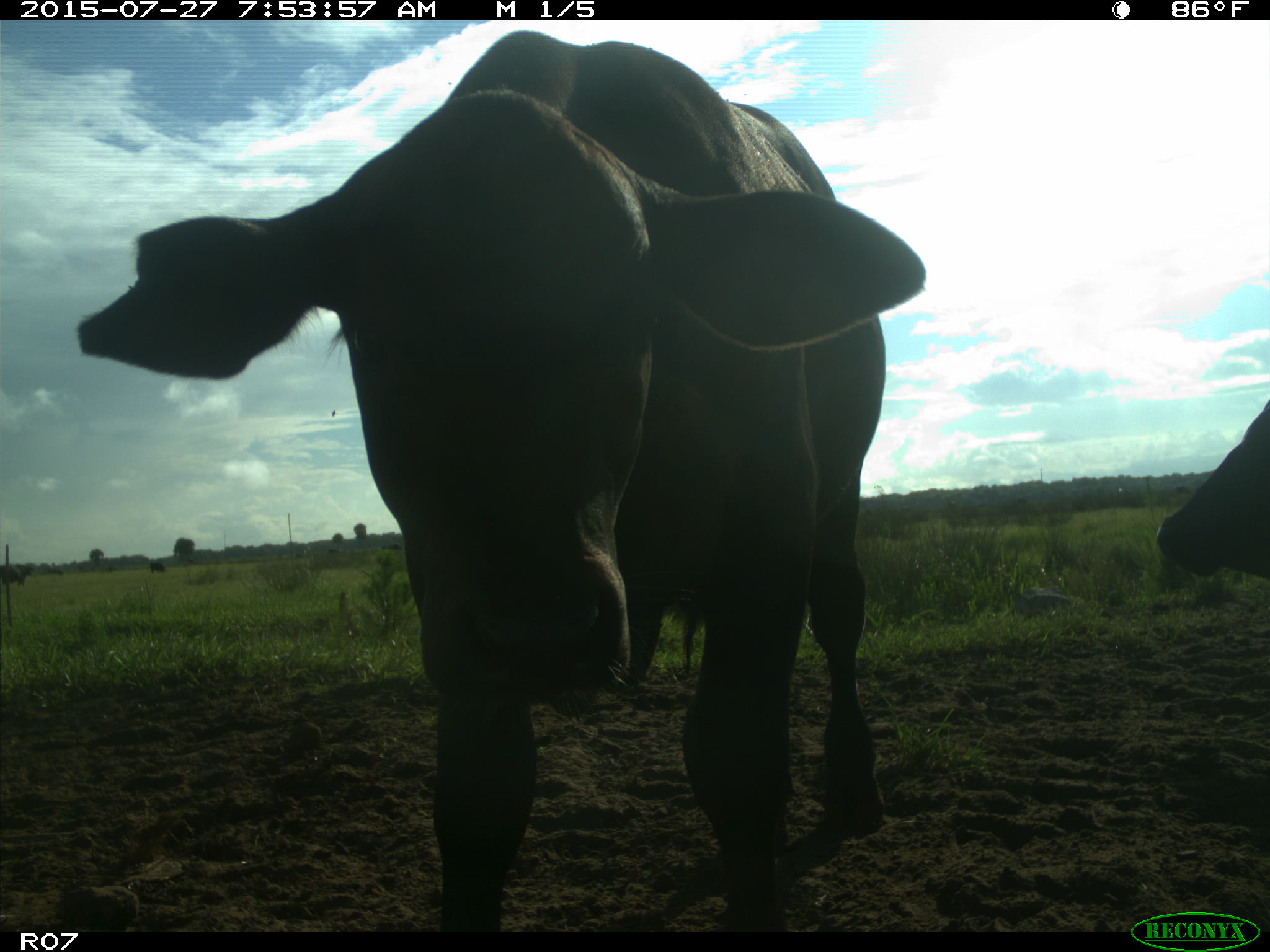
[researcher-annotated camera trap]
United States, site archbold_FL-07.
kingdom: Animalia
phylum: Chordata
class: Mammalia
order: Artiodactyla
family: Bovidae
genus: Bos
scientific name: Bos taurus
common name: domestic cow